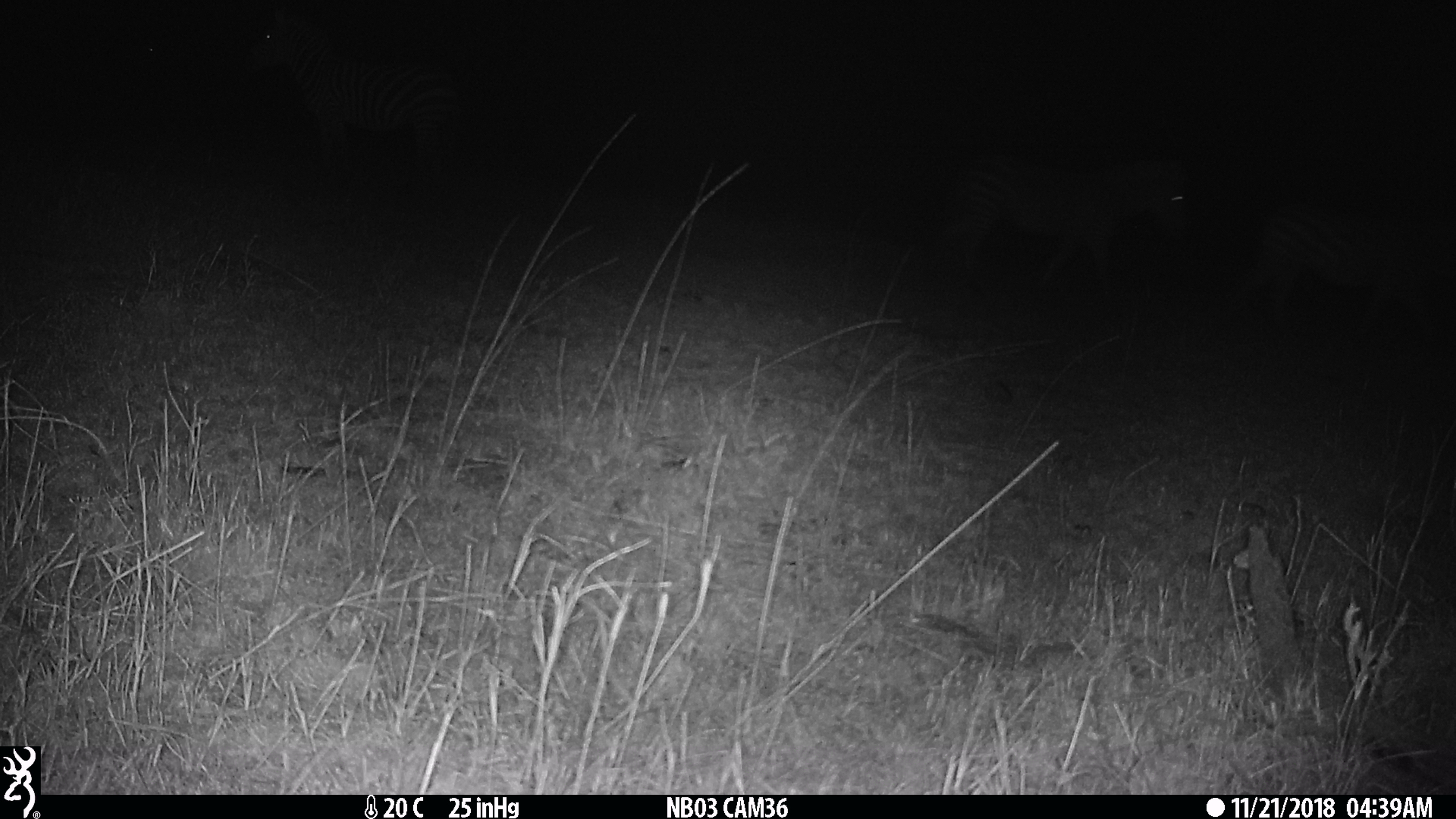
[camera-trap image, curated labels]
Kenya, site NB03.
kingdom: Animalia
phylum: Chordata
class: Mammalia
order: Perissodactyla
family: Equidae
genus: Equus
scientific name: Equus quagga burchellii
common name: burchell's zebra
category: zebra